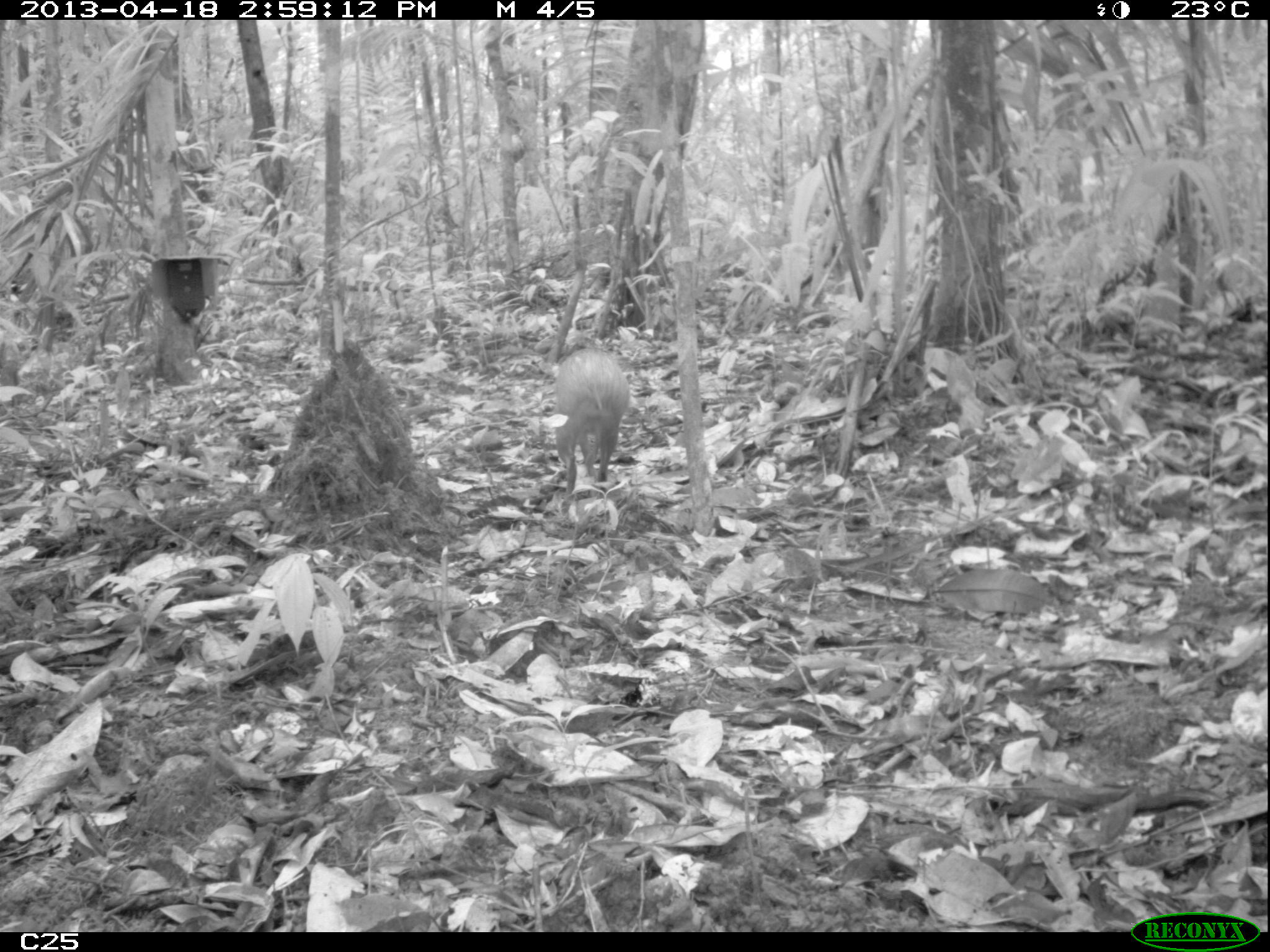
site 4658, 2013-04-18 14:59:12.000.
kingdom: Animalia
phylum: Chordata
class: Mammalia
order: Rodentia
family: Dasyproctidae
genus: Dasyprocta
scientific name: Dasyprocta leporina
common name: red-rumped agouti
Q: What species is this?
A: Dasyprocta leporina (red-rumped agouti).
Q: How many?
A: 1.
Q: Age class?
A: Adult.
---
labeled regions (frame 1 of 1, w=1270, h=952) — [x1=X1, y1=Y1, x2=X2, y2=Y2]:
dasyprocta leporina: [x1=552, y1=345, x2=630, y2=498]